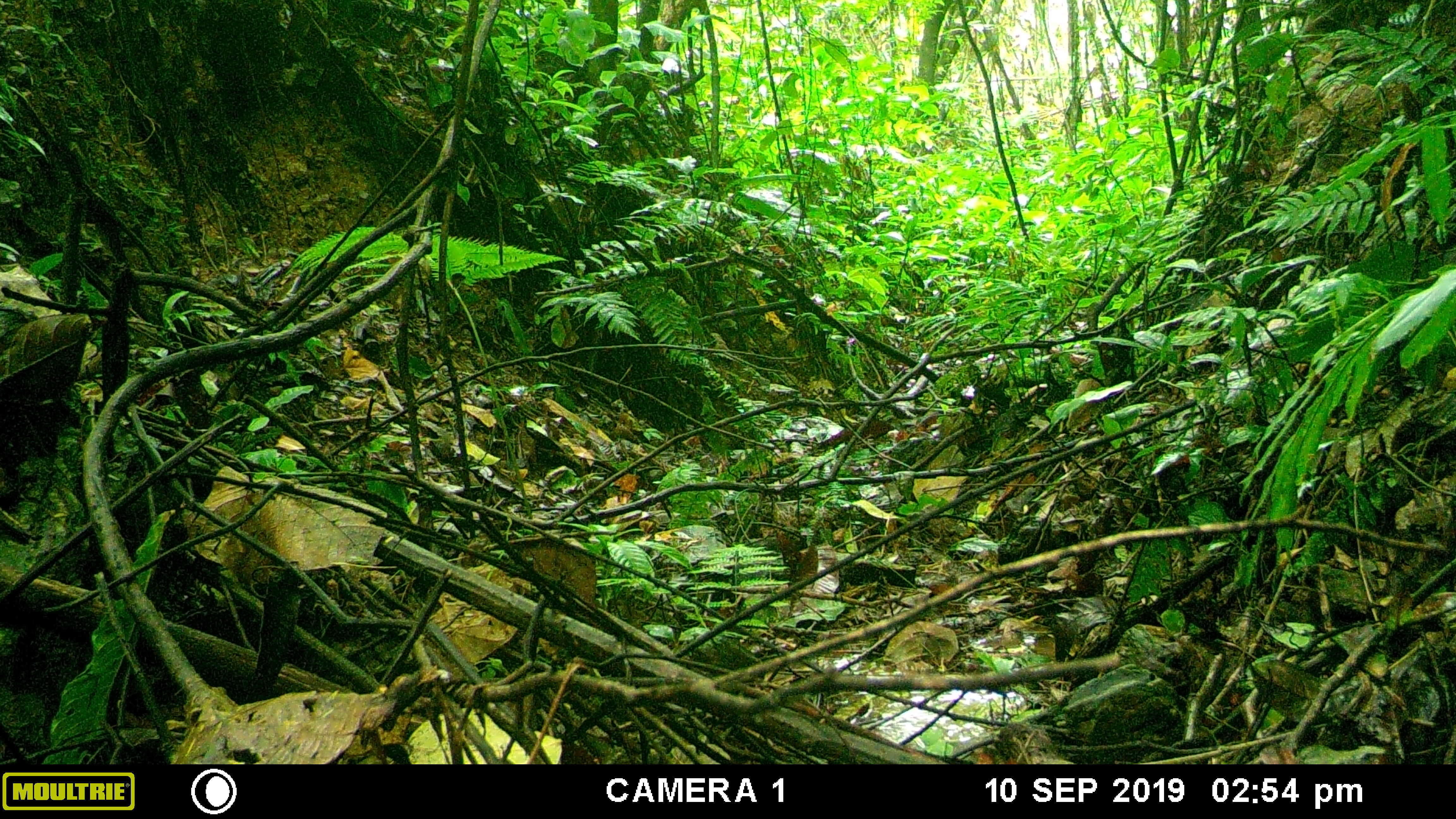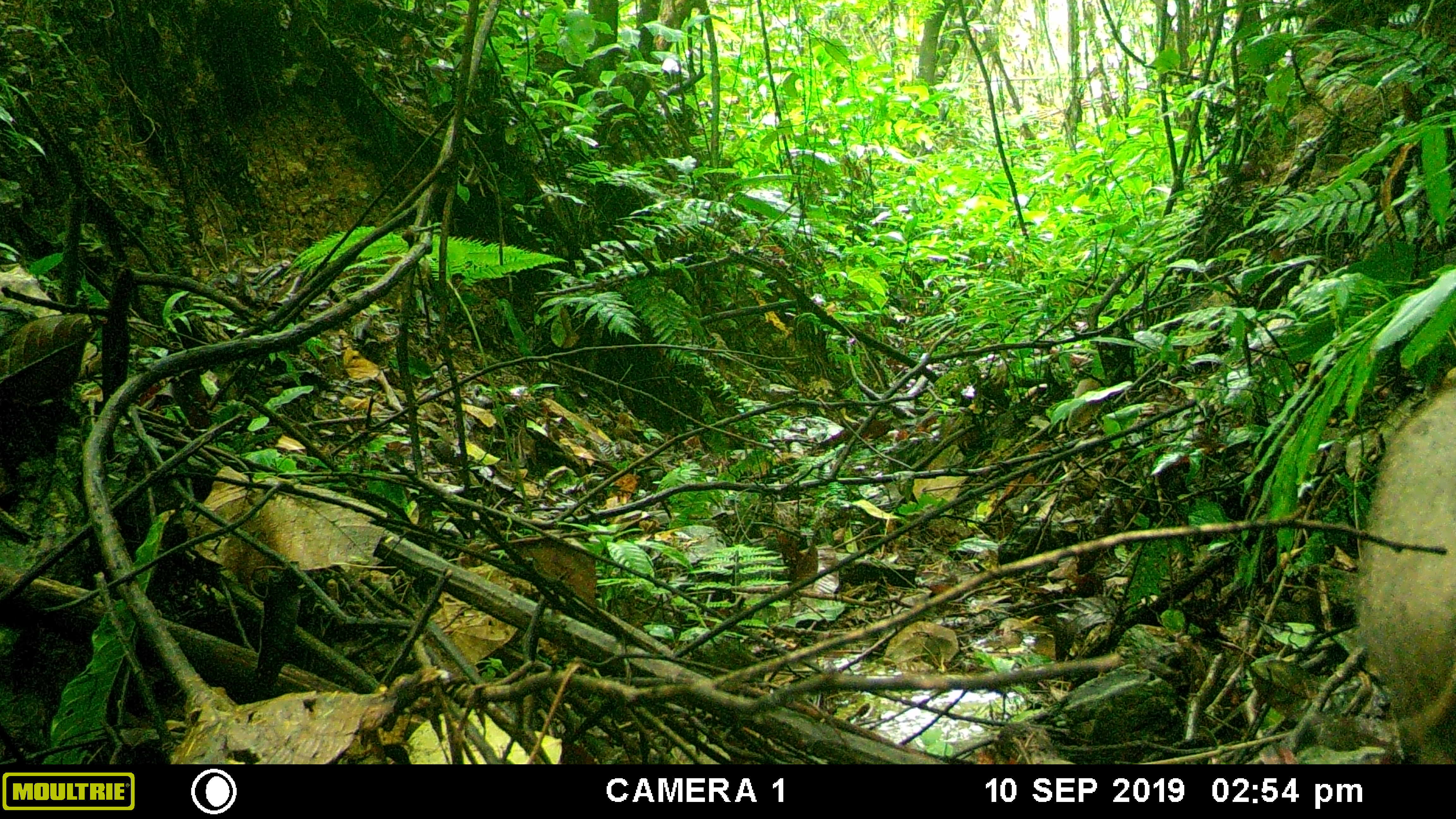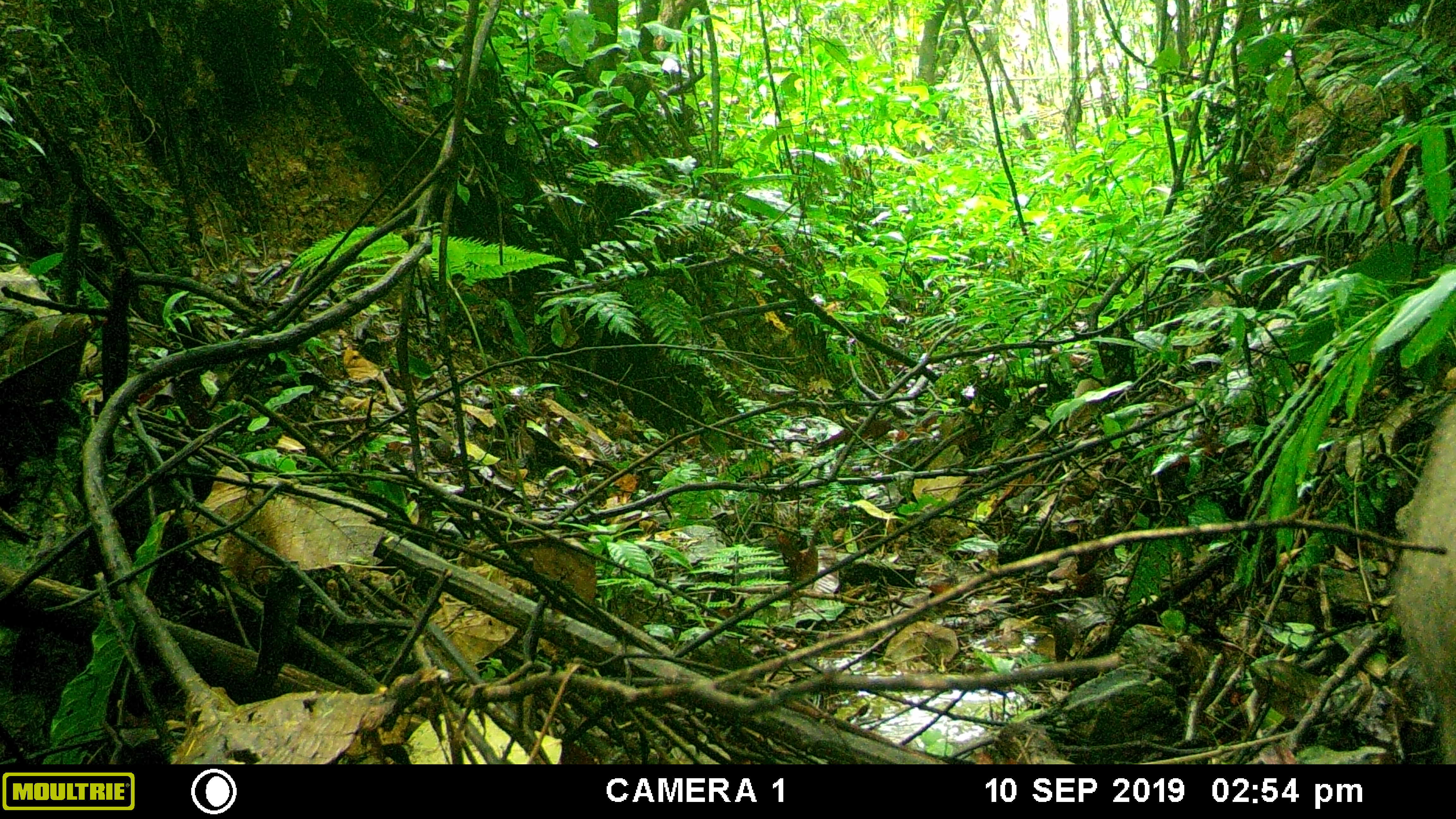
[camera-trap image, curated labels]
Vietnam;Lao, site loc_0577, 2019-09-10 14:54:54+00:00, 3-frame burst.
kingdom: Animalia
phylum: Chordata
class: Mammalia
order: Artiodactyla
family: Suidae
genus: Sus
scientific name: Sus scrofa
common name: eurasian wild pig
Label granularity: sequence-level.